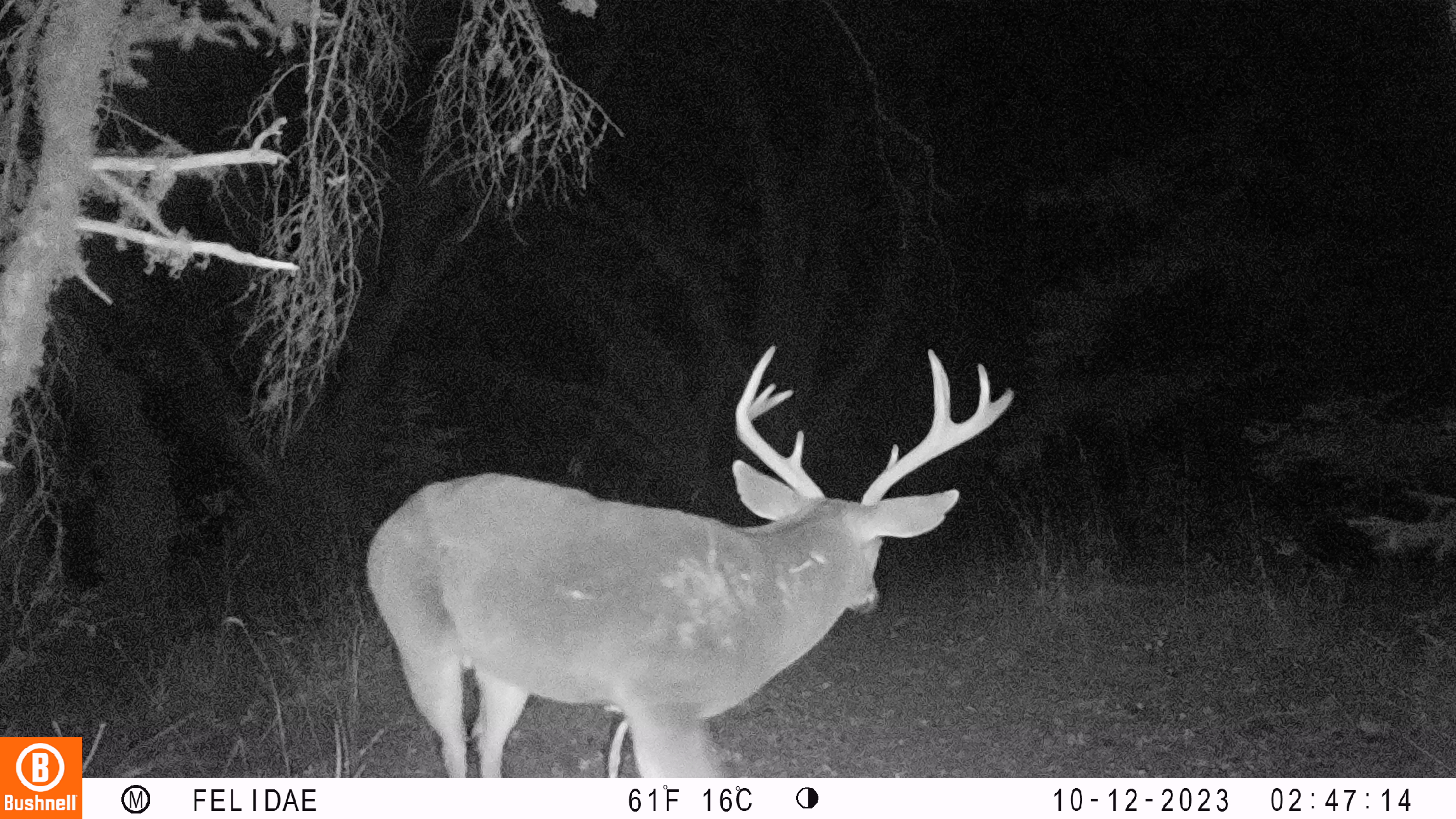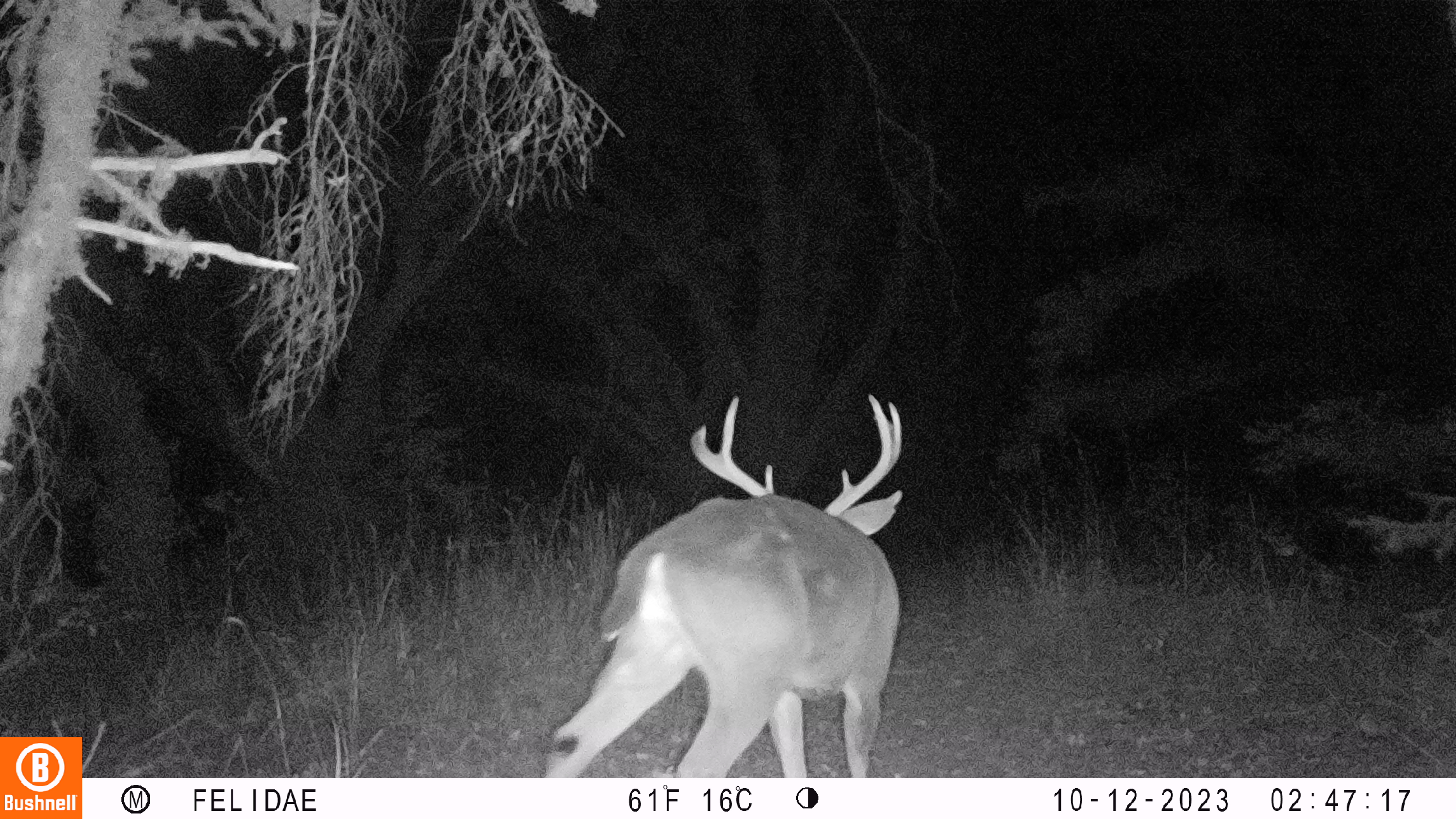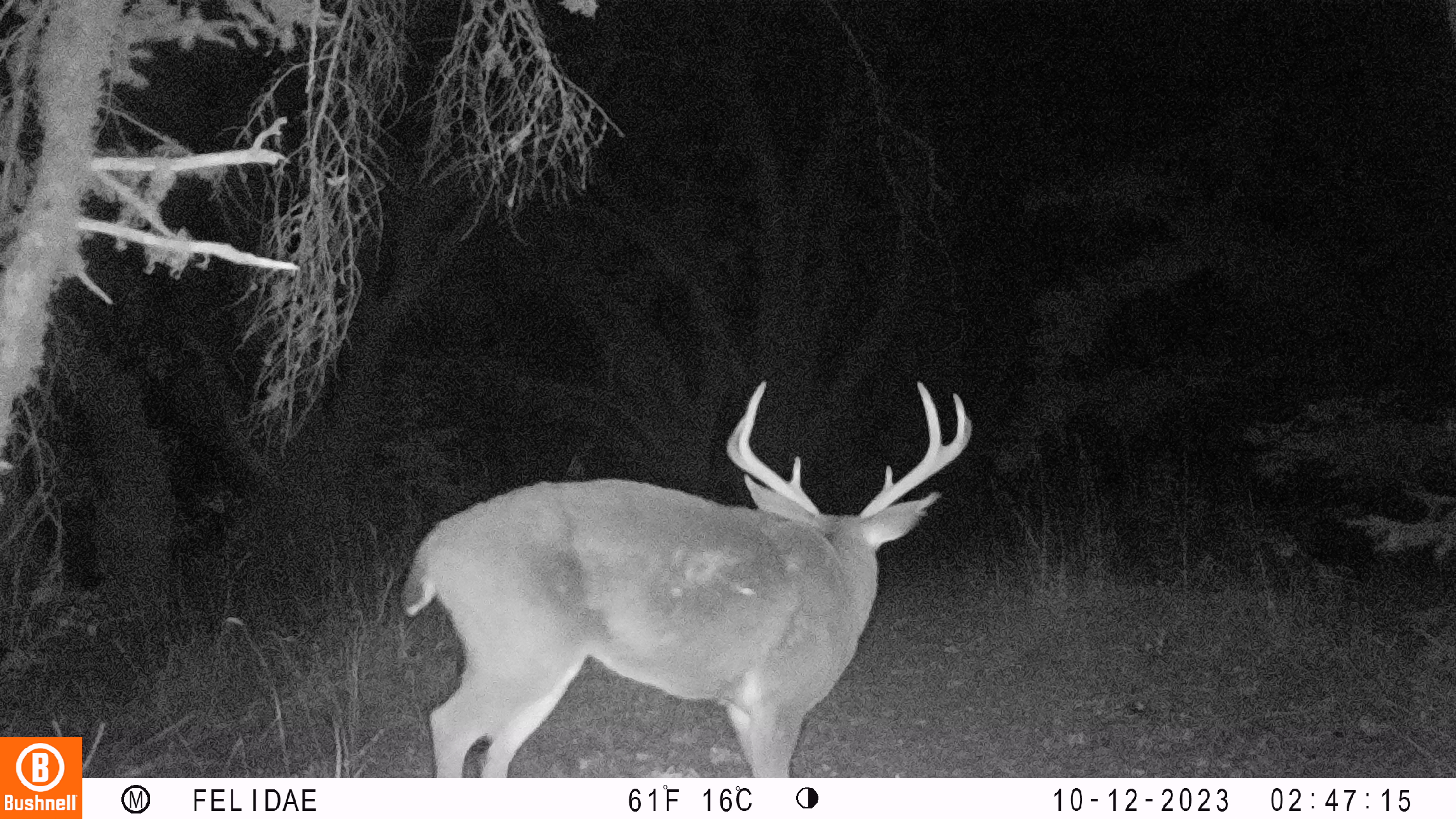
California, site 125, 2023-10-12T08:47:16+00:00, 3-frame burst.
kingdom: Animalia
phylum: Chordata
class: Mammalia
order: Artiodactyla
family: Cervidae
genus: Odocoileus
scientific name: Odocoileus hemionus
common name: mule deer